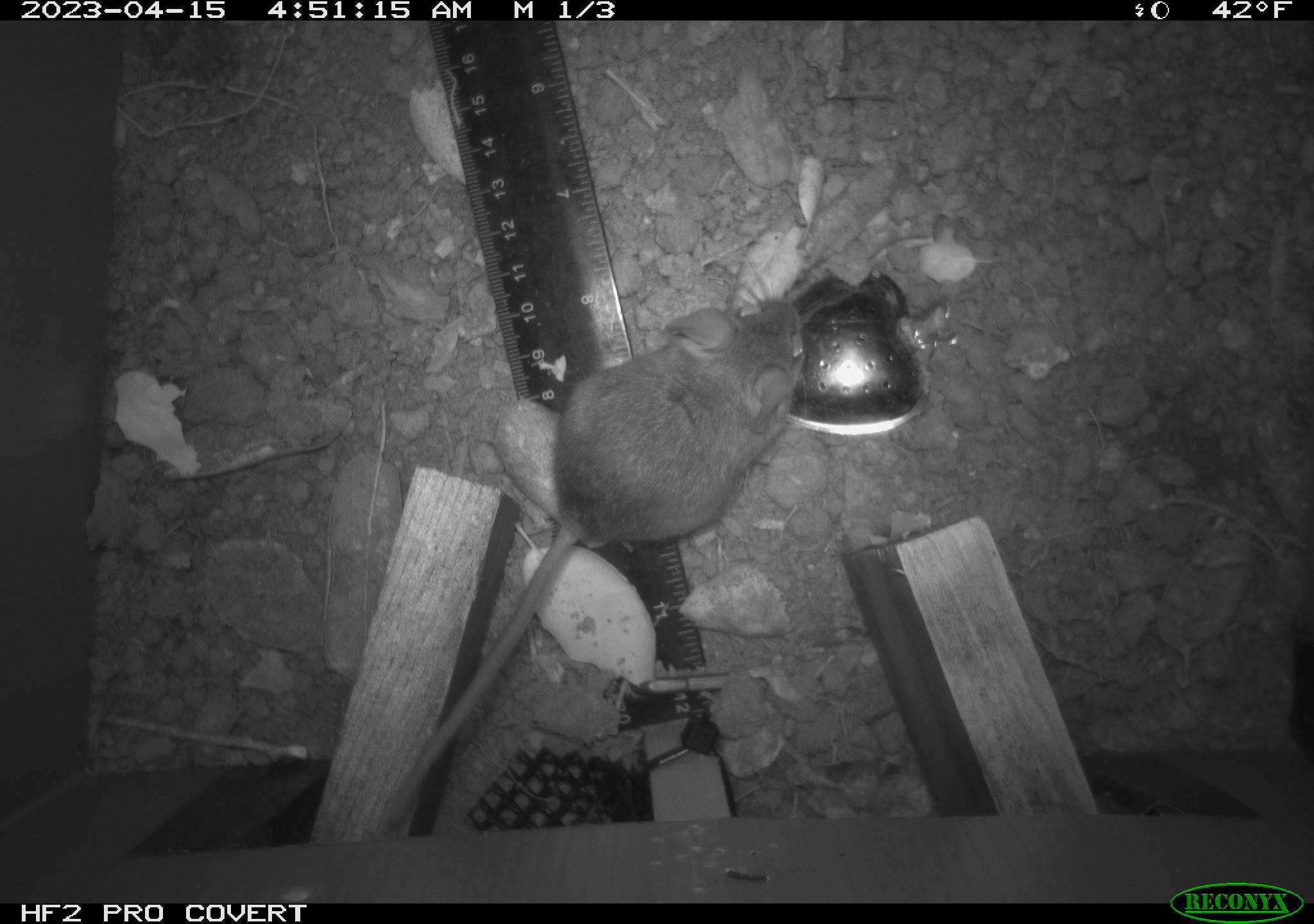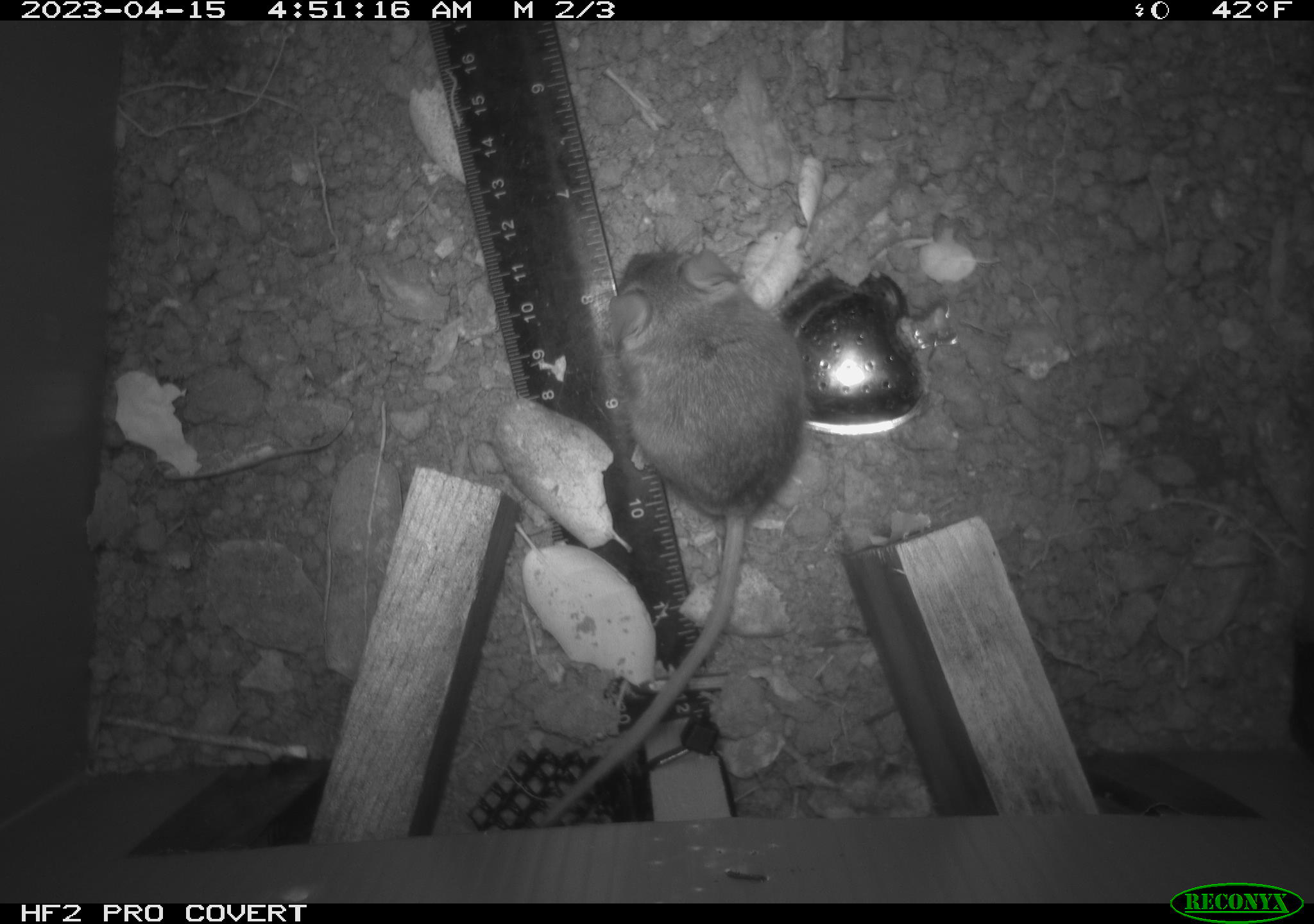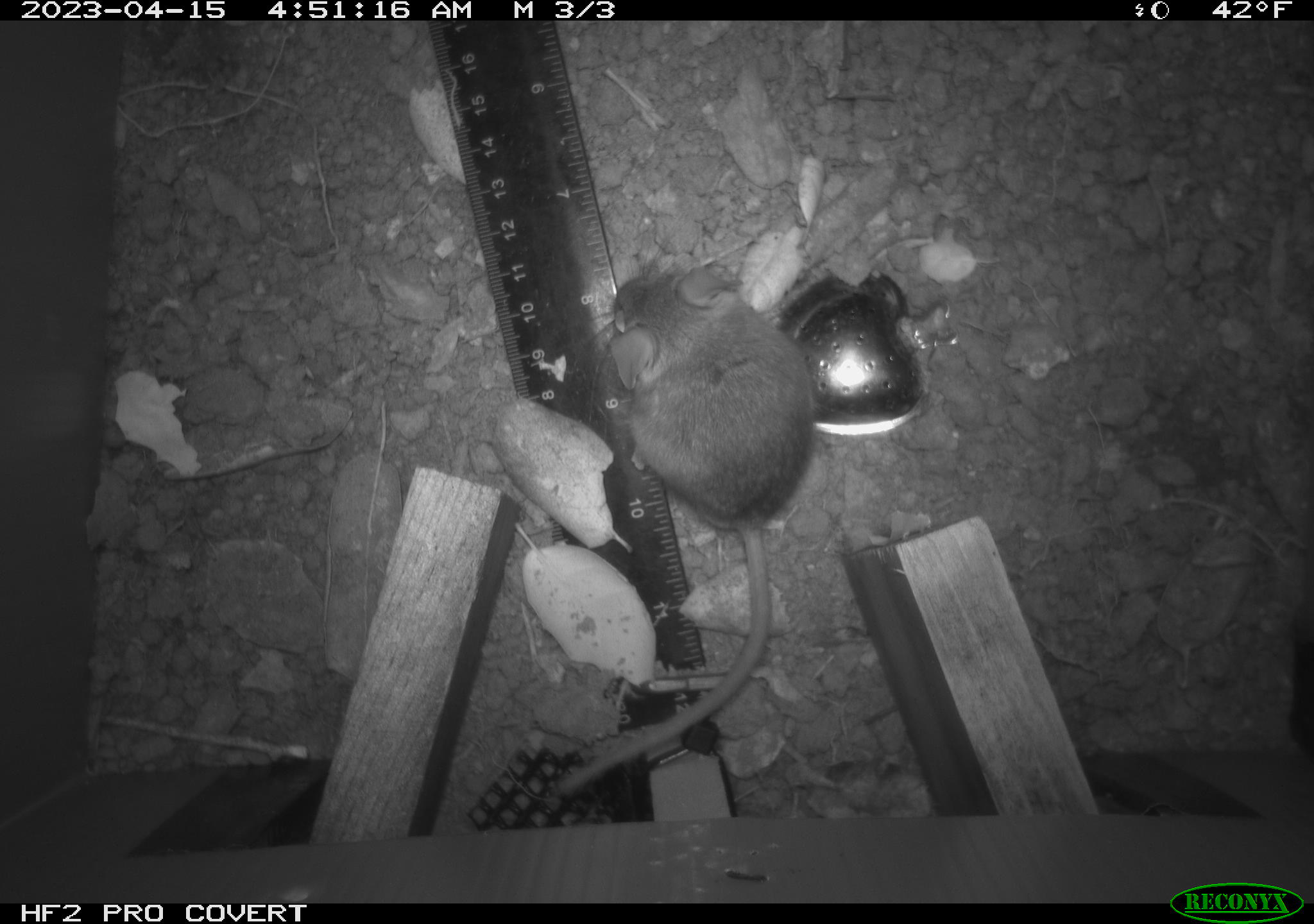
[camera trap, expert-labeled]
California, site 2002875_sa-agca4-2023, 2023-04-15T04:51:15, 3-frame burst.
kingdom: Animalia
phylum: Chordata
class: Mammalia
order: Rodentia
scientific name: Rodentia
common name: mouse species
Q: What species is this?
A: Mouse species (Rodentia).